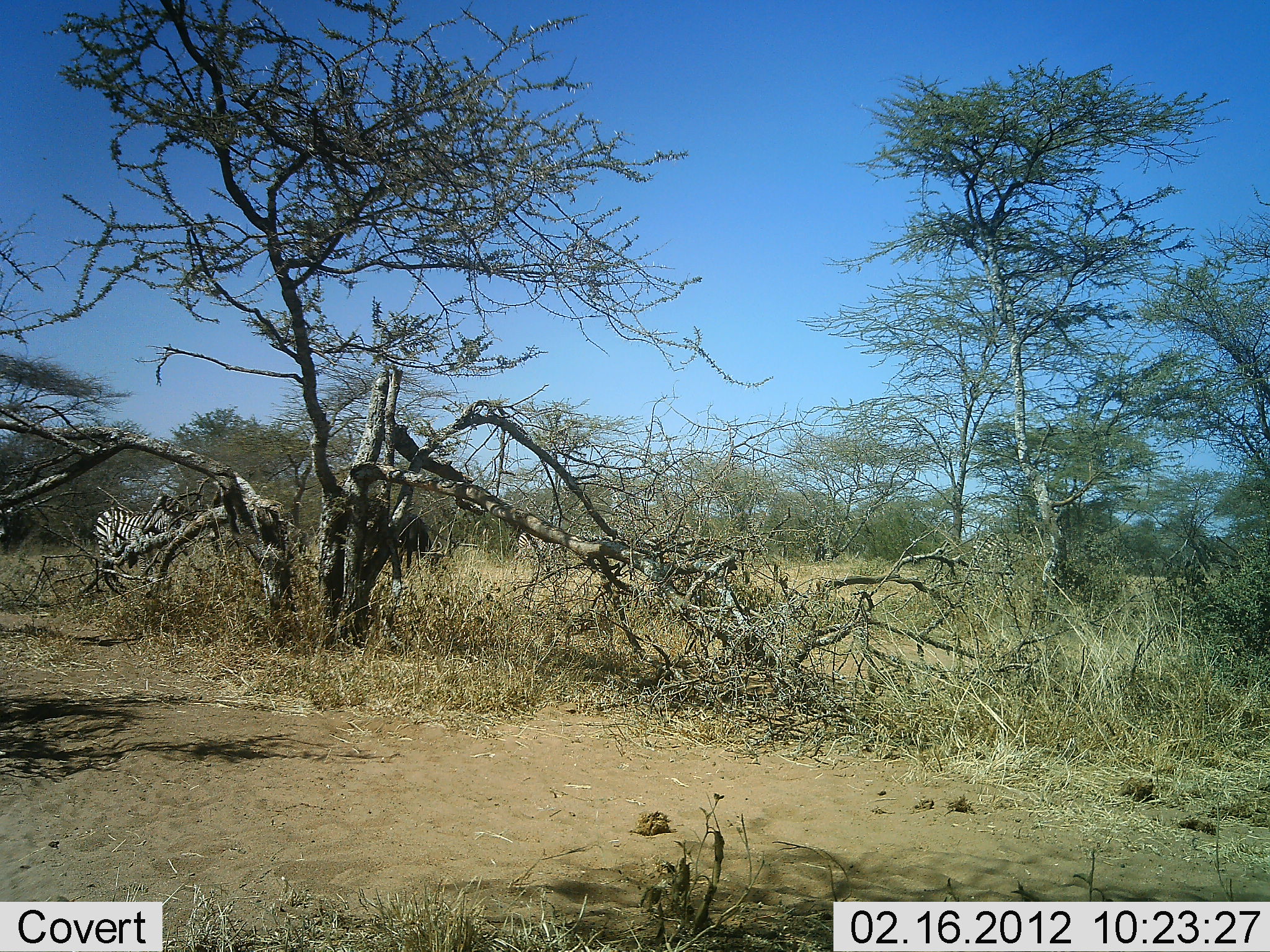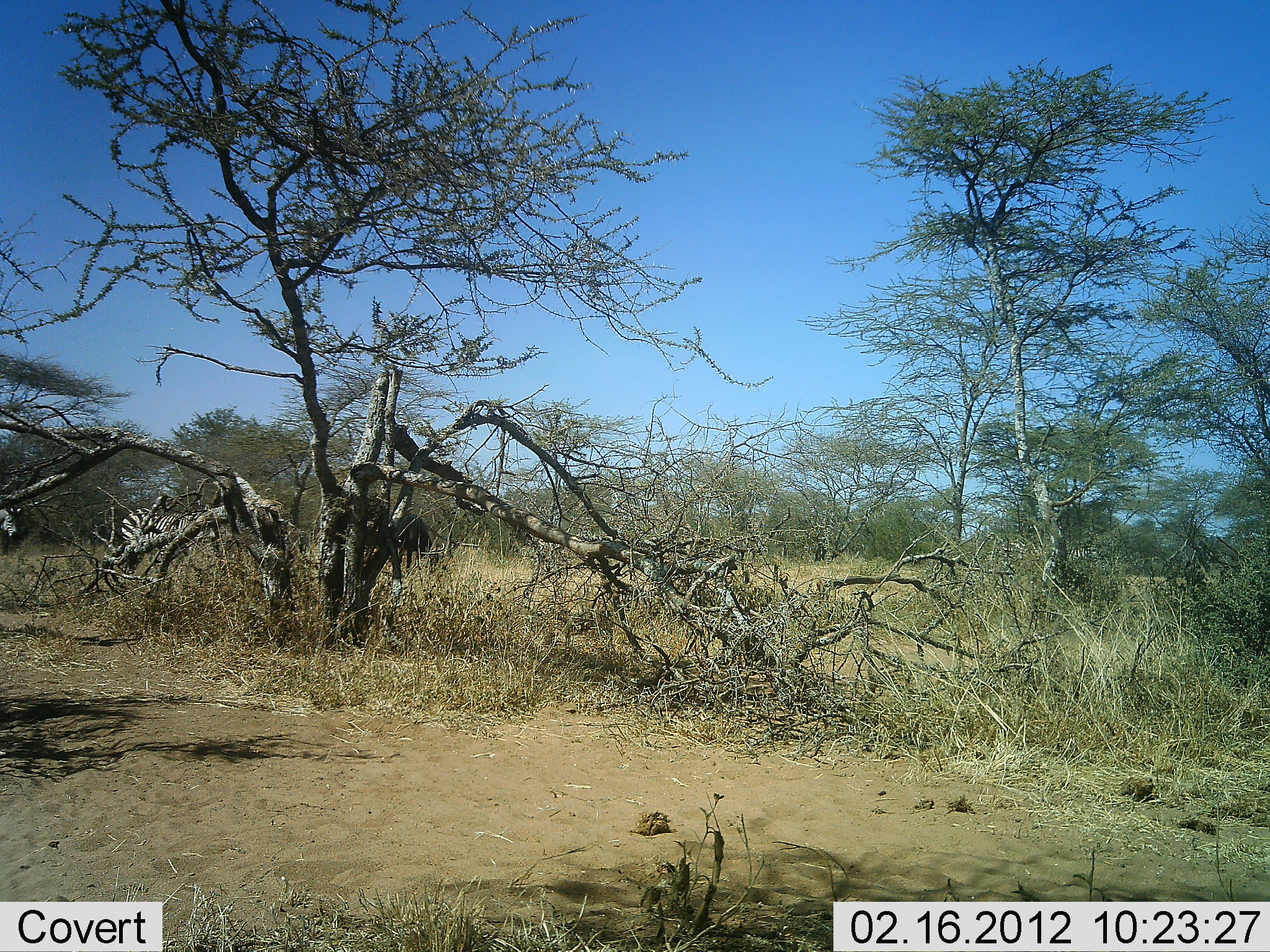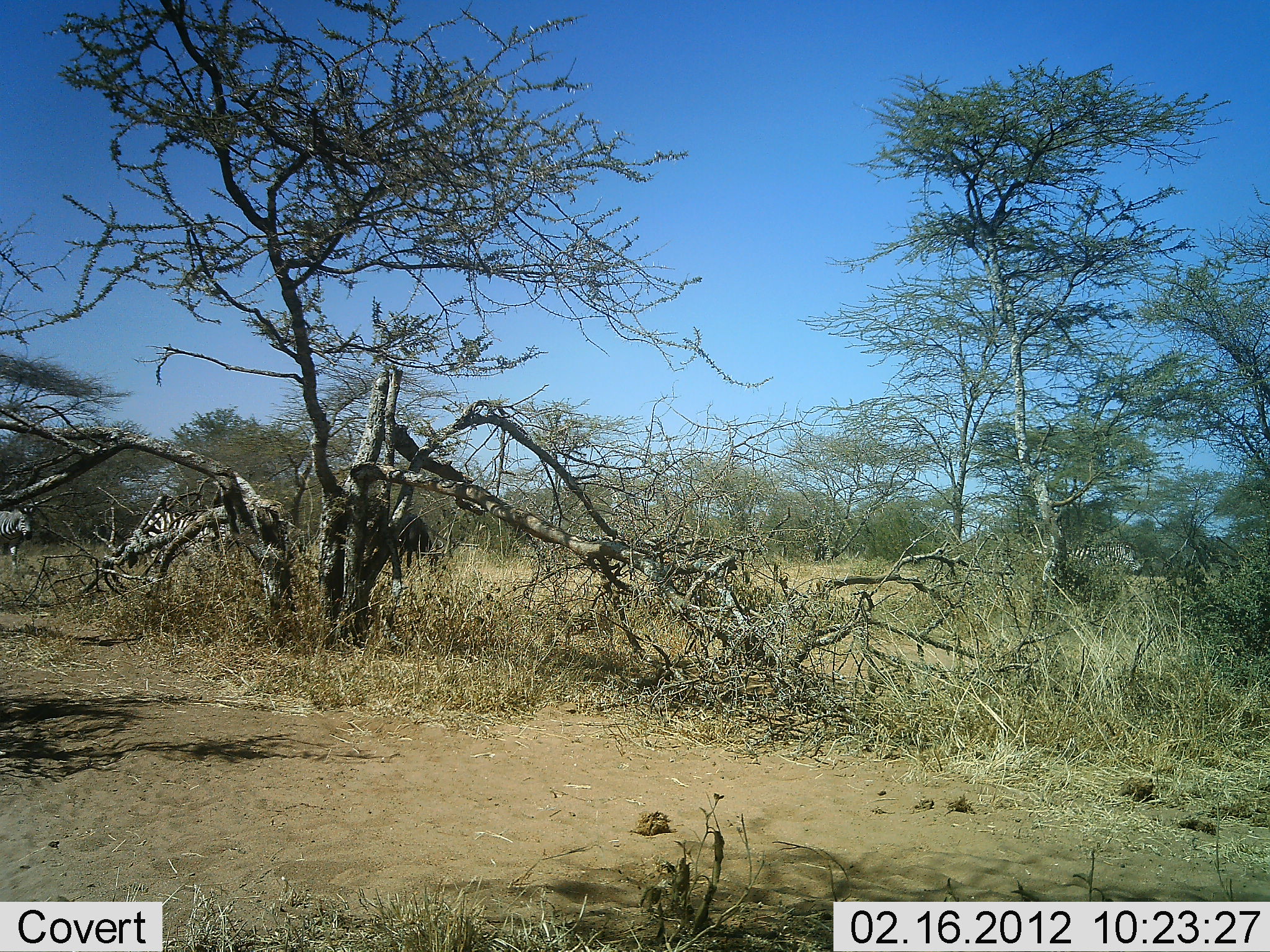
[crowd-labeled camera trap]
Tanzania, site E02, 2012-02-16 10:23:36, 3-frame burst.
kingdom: Animalia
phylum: Chordata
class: Mammalia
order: Perissodactyla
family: Equidae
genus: Equus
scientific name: Equus quagga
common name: plains zebra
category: zebra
Zebra (plains zebra) (Equus quagga), count 4. Behavior (volunteer vote fractions): standing 0%, resting 4%, moving 96%, interacting 0%. Young present (vote fraction): 0%. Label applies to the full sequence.